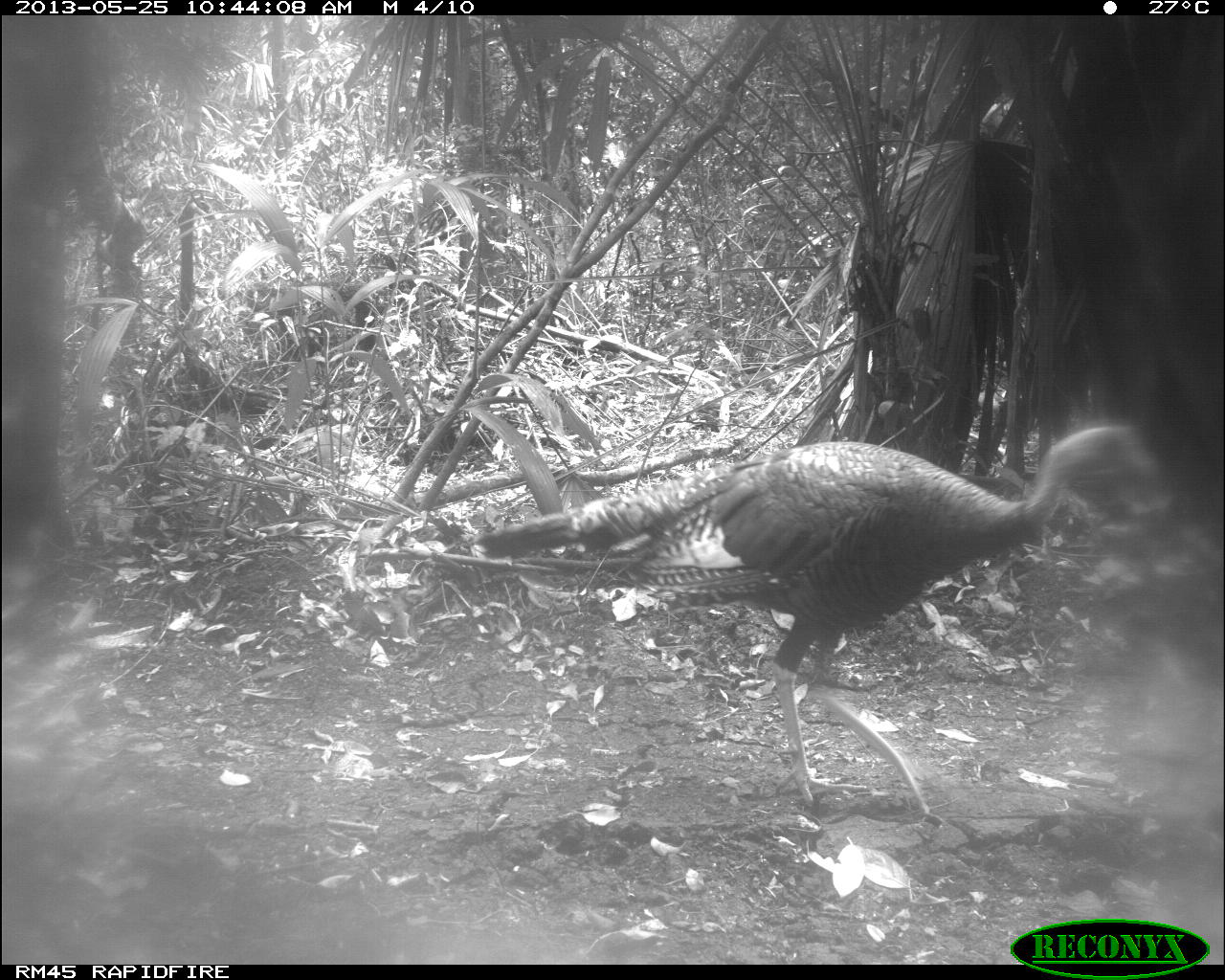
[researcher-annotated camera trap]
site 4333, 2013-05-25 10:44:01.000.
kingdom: Animalia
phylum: Chordata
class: Aves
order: Galliformes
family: Phasianidae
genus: Meleagris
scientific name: Meleagris ocellata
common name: ocellated turkey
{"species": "Meleagris ocellata (ocellated turkey)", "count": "1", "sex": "female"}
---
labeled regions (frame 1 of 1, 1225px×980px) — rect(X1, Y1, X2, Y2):
meleagris ocellata: rect(474, 422, 1170, 830)